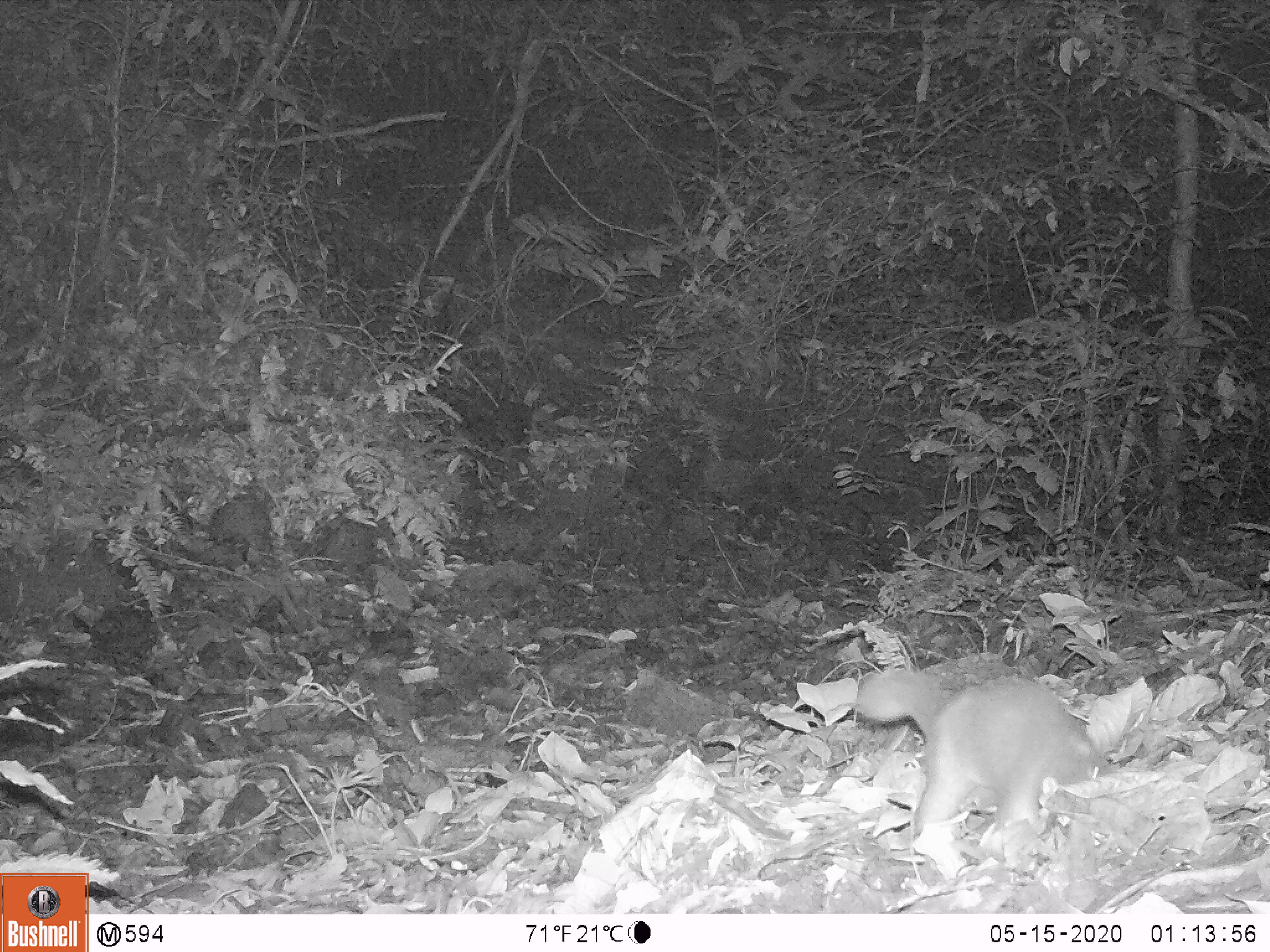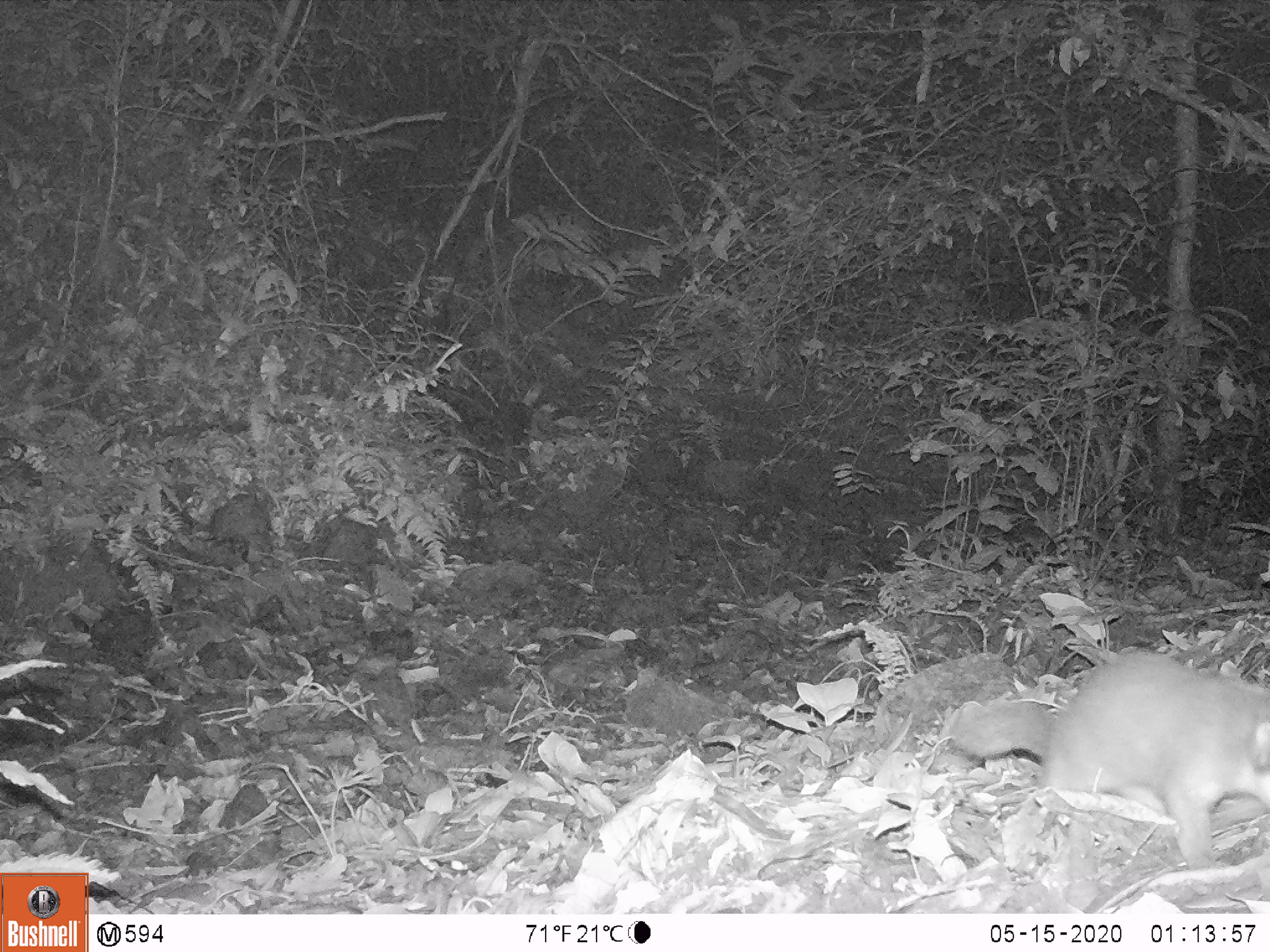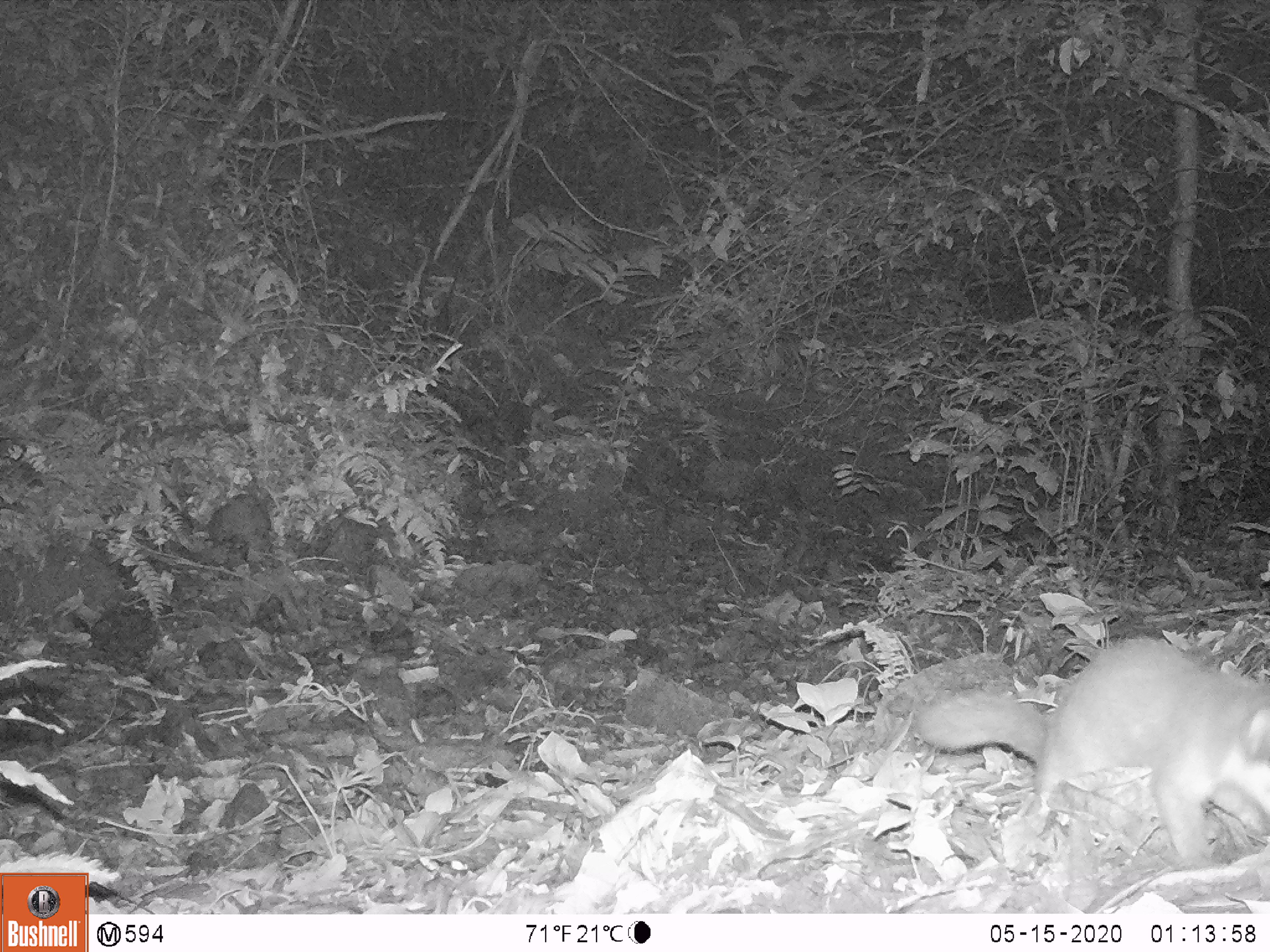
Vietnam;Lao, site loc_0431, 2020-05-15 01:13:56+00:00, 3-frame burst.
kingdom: Animalia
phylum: Chordata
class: Mammalia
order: Carnivora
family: Mustelidae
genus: Melogale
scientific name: Melogale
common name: ferret badger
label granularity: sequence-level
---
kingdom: Animalia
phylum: Chordata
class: Mammalia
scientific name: Mammalia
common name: mammal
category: unidentified small mammal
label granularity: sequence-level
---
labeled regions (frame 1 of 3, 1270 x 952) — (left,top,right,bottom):
ferret badger: (853,666,1107,866)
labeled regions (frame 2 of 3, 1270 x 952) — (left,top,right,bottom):
ferret badger: (944,647,1270,869)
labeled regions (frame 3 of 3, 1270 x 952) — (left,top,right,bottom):
ferret badger: (911,637,1269,871)